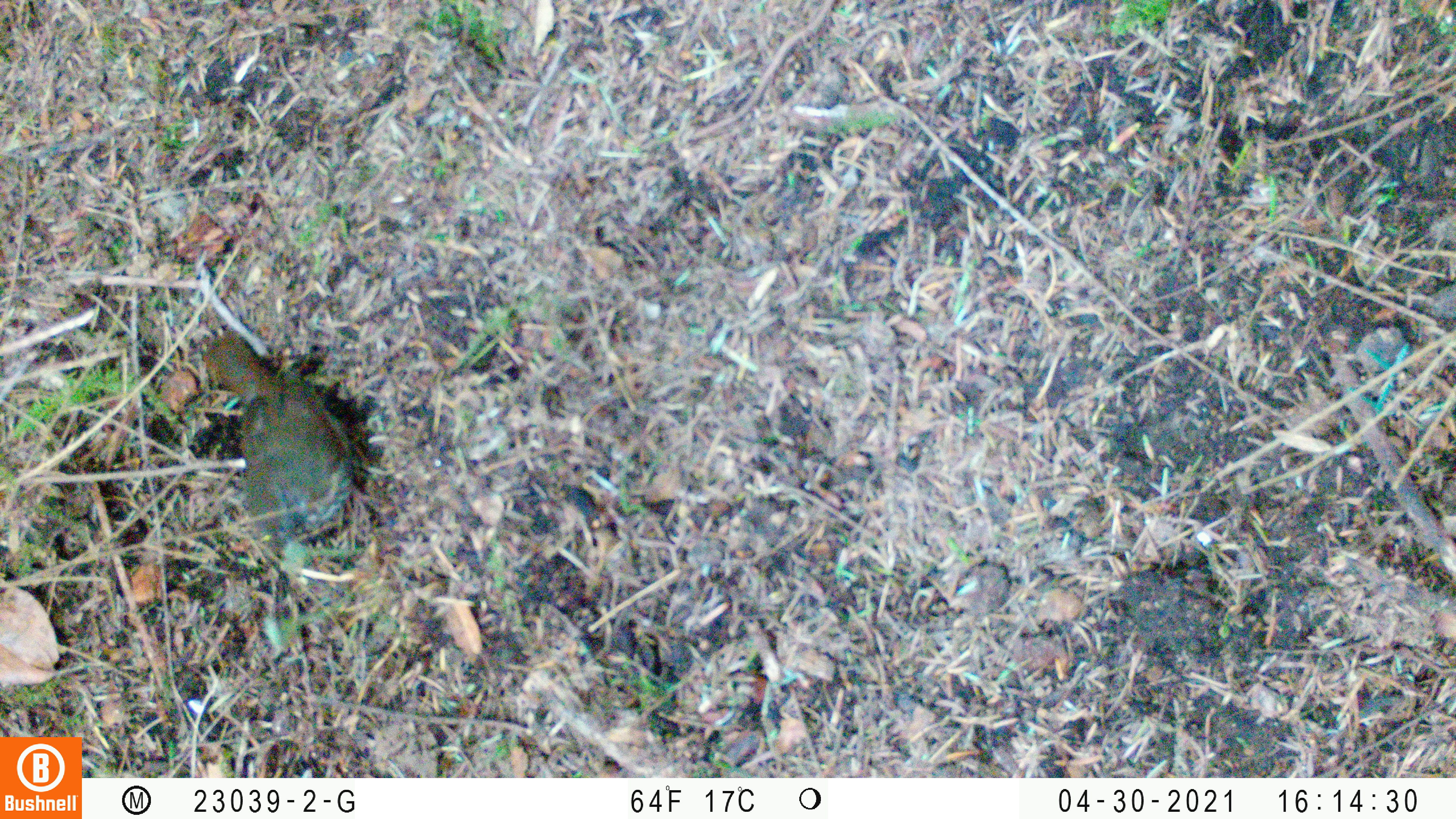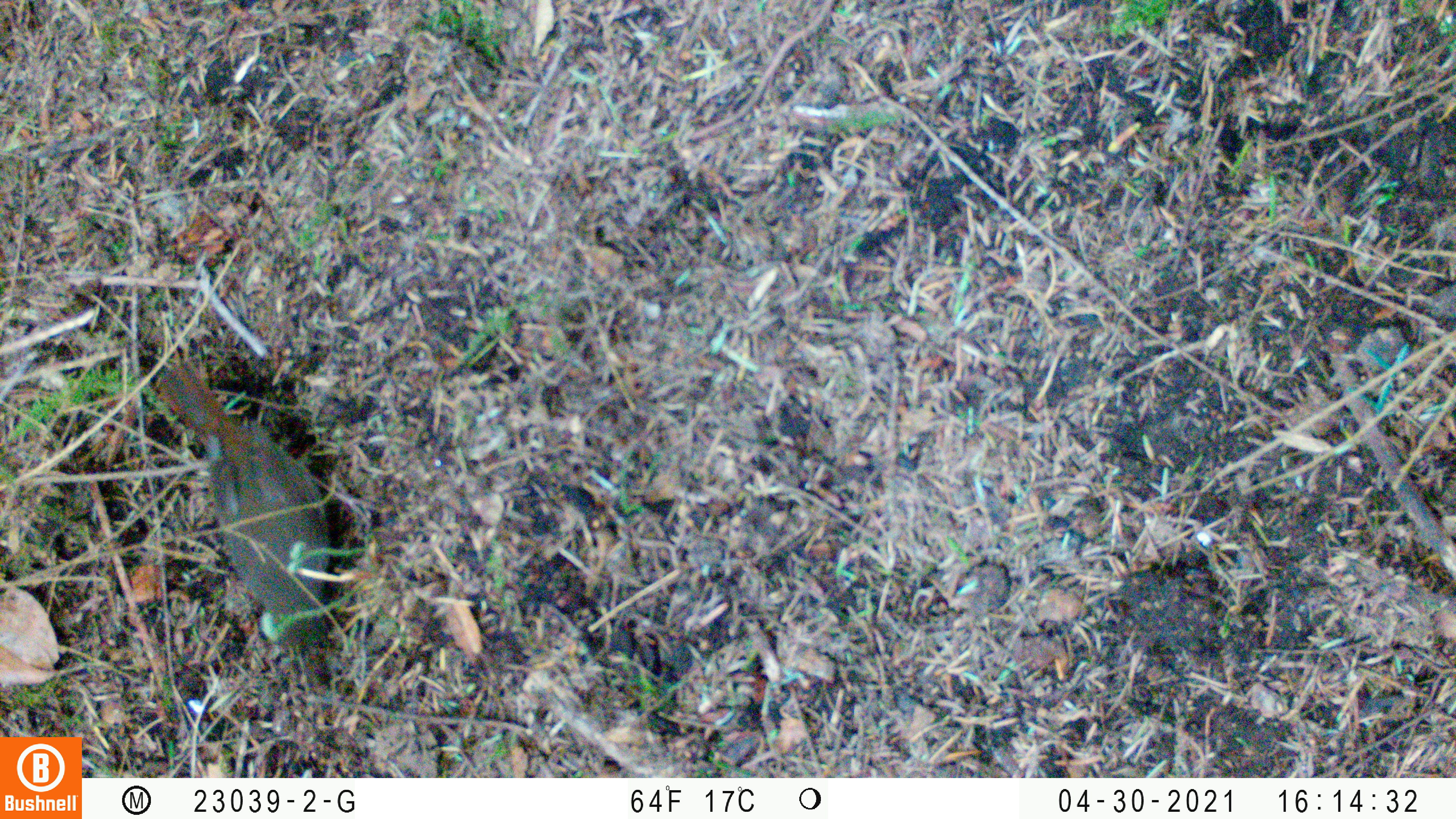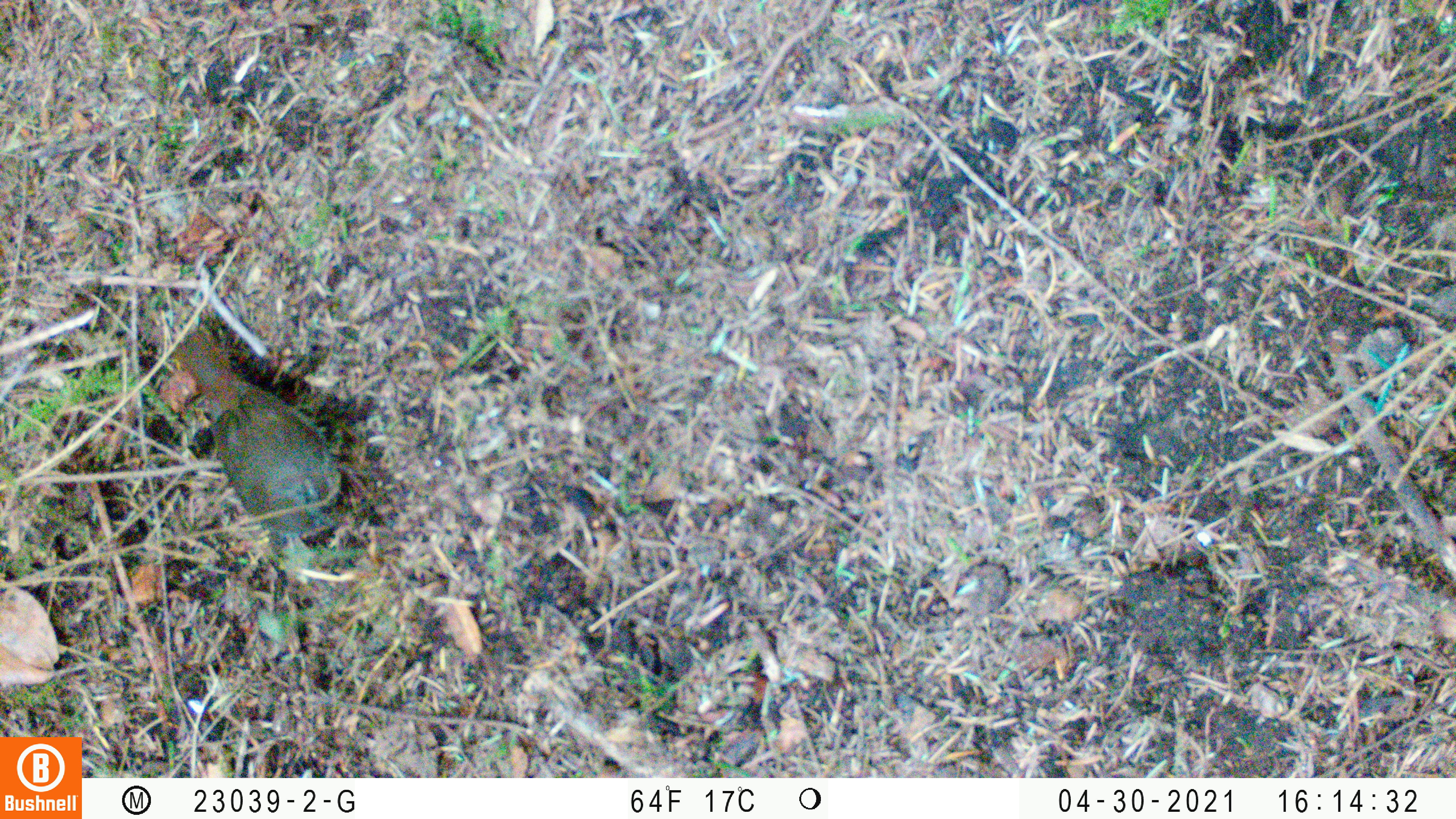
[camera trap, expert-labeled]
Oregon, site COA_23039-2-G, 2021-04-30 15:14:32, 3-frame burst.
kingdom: Animalia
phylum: Chordata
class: Aves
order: Passeriformes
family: Turdidae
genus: Catharus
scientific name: Catharus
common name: brown thrushes and nightingale-thrushes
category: catharus species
Catharus species (brown thrushes and nightingale-thrushes) (Catharus).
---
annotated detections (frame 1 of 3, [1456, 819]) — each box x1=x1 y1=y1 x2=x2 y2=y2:
catharus species: x1=187 y1=320 x2=416 y2=595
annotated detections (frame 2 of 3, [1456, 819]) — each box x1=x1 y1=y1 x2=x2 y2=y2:
catharus species: x1=119 y1=351 x2=371 y2=708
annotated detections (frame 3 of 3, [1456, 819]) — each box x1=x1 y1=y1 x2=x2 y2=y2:
catharus species: x1=153 y1=305 x2=373 y2=558